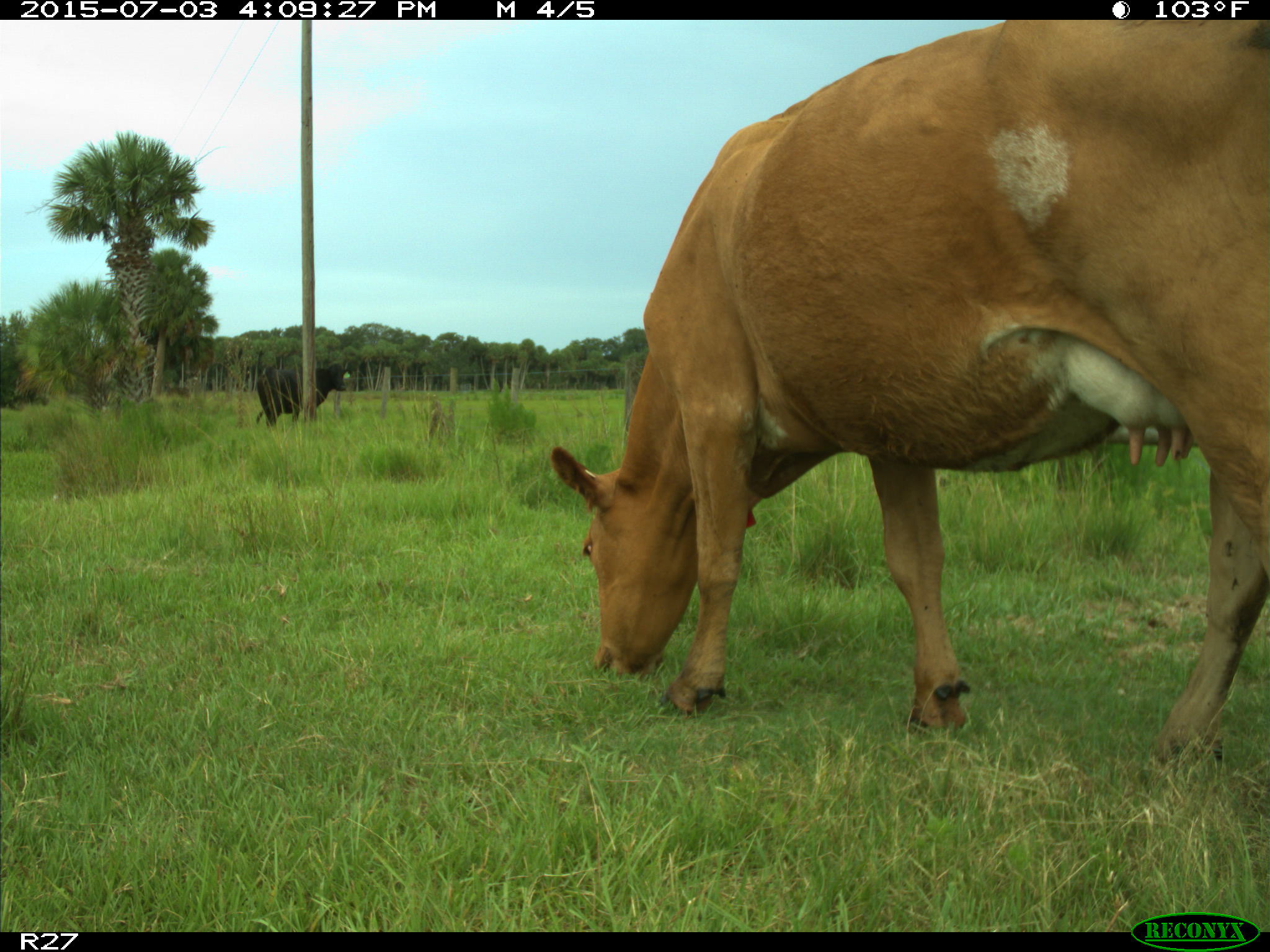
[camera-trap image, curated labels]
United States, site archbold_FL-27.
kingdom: Animalia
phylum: Chordata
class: Mammalia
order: Artiodactyla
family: Bovidae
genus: Bos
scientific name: Bos taurus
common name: domestic cow